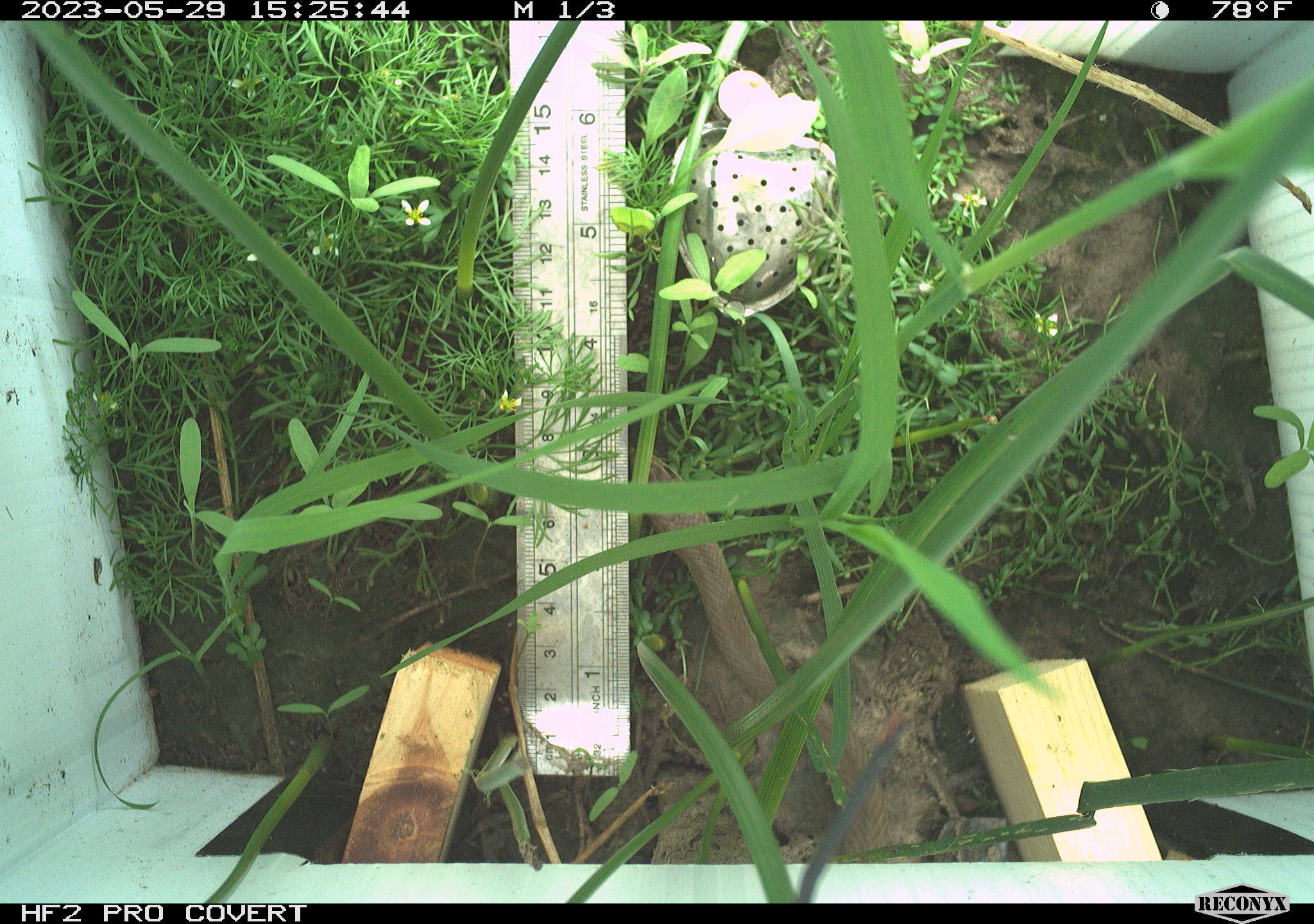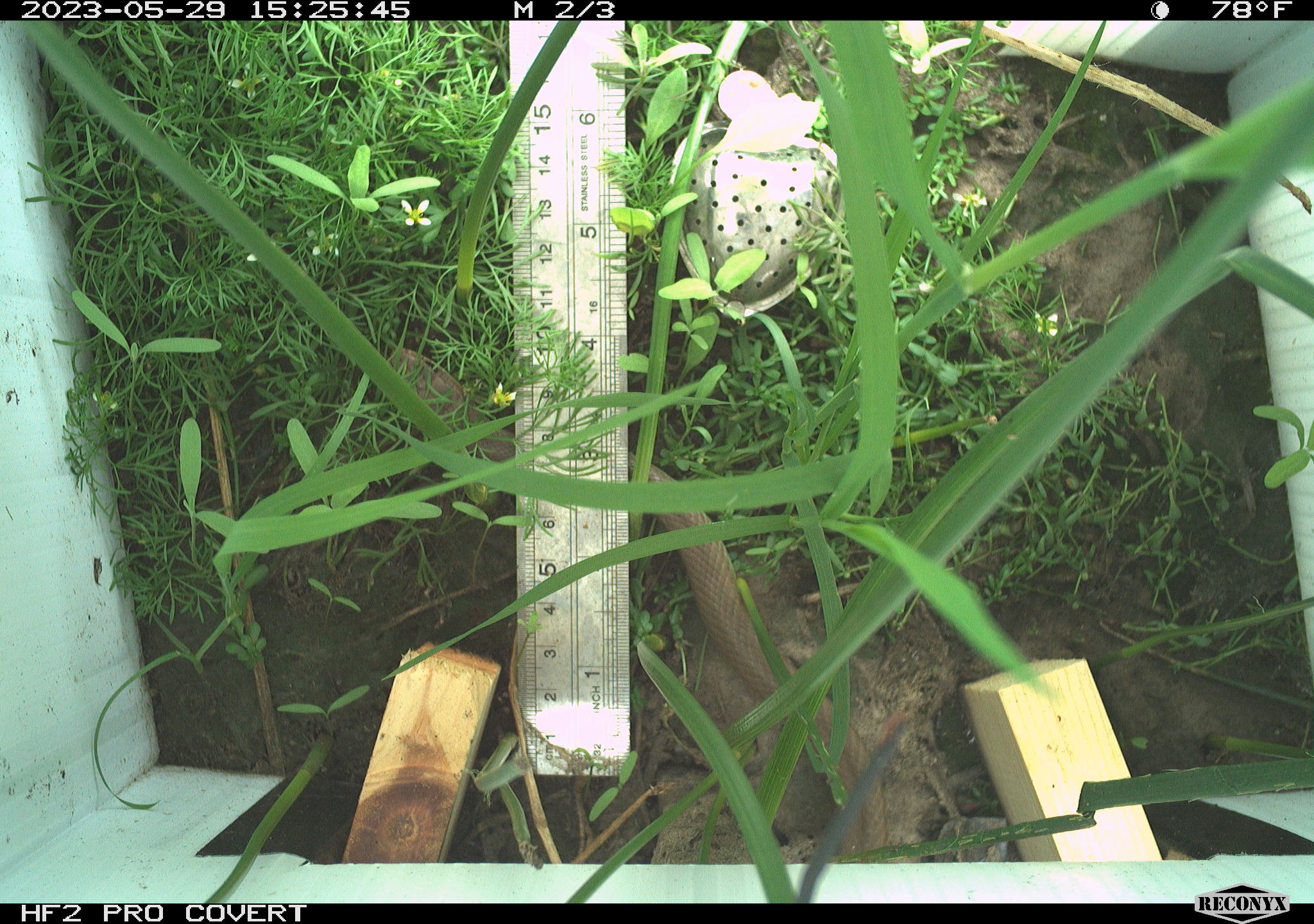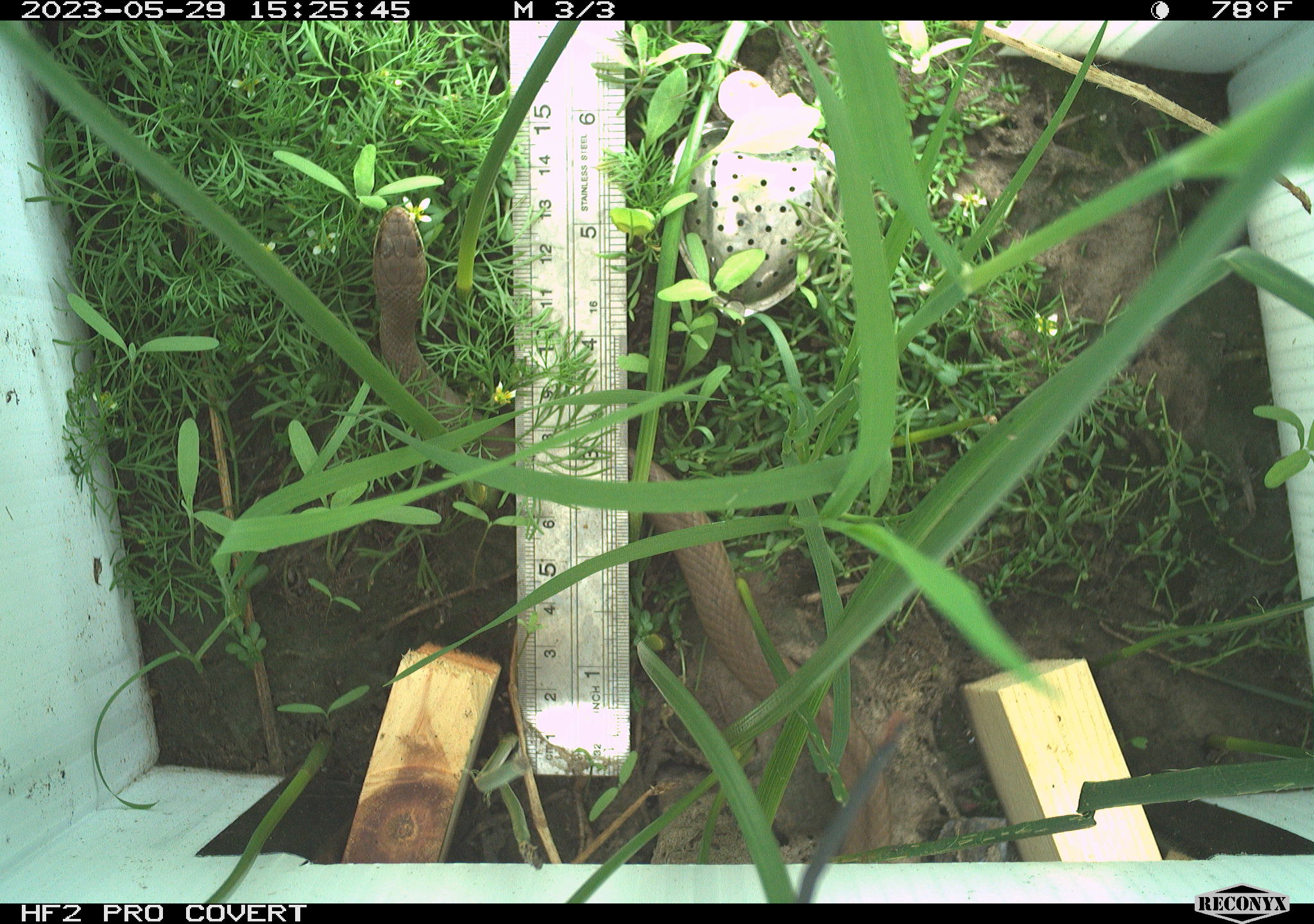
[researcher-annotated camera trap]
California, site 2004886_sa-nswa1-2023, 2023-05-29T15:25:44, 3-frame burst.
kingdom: Animalia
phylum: Chordata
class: Reptilia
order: Squamata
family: Colubridae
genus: Coluber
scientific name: Coluber constrictor mormon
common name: western yellow-bellied racer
Western yellow-bellied racer (Coluber constrictor mormon).